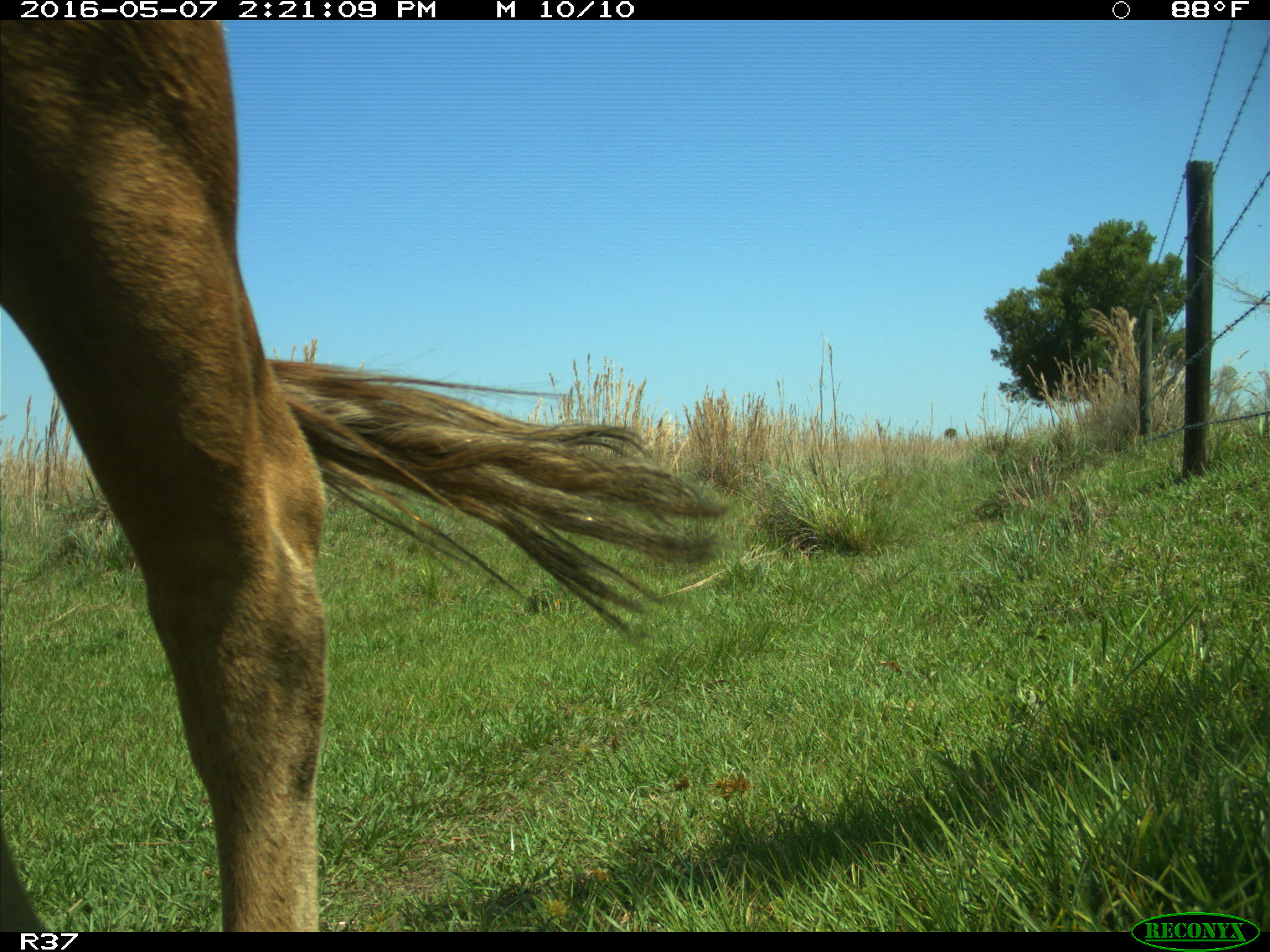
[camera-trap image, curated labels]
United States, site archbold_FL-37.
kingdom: Animalia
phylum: Chordata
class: Mammalia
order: Artiodactyla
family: Bovidae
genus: Bos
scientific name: Bos taurus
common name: domestic cow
Bos taurus (domestic cow).